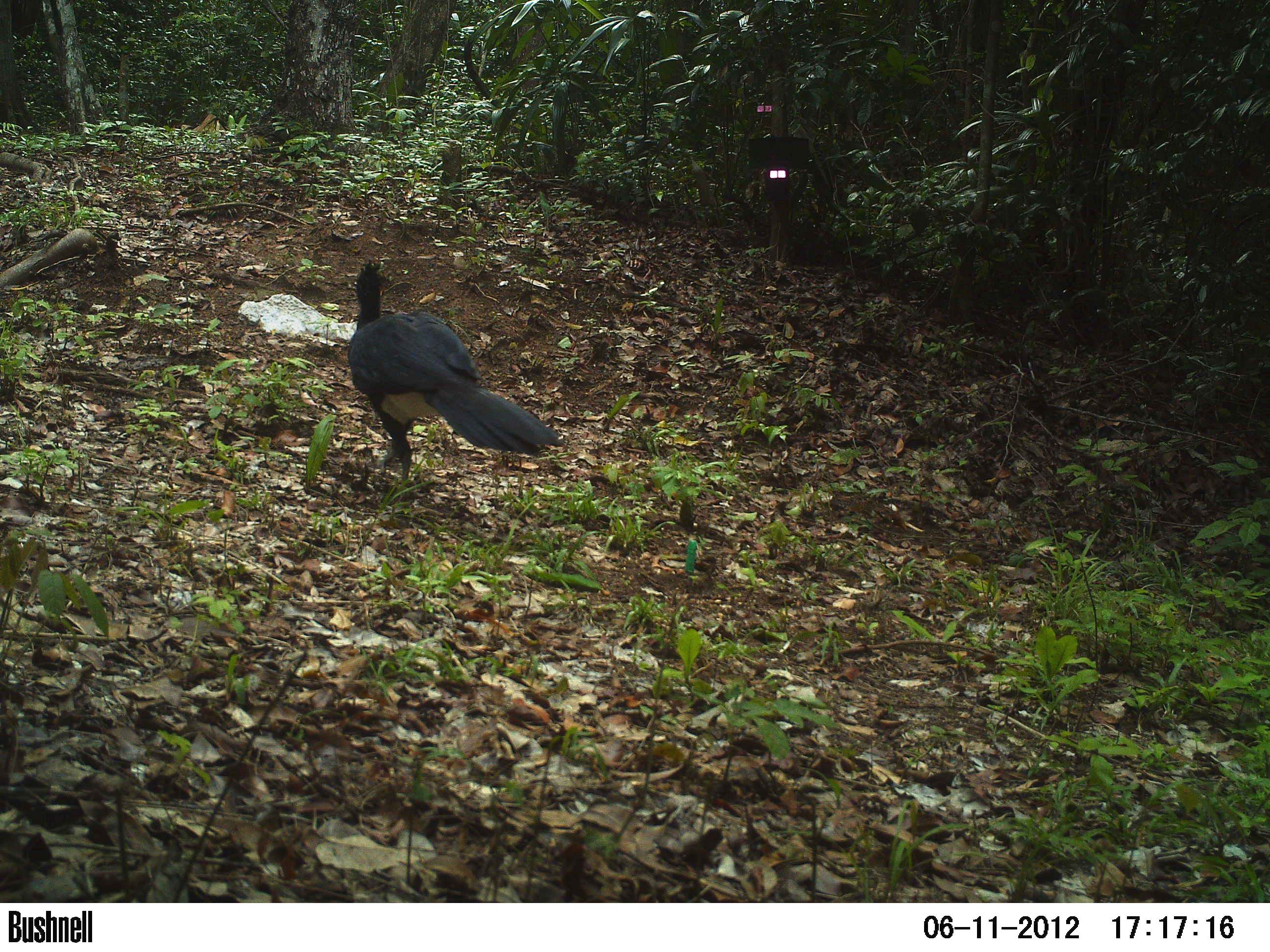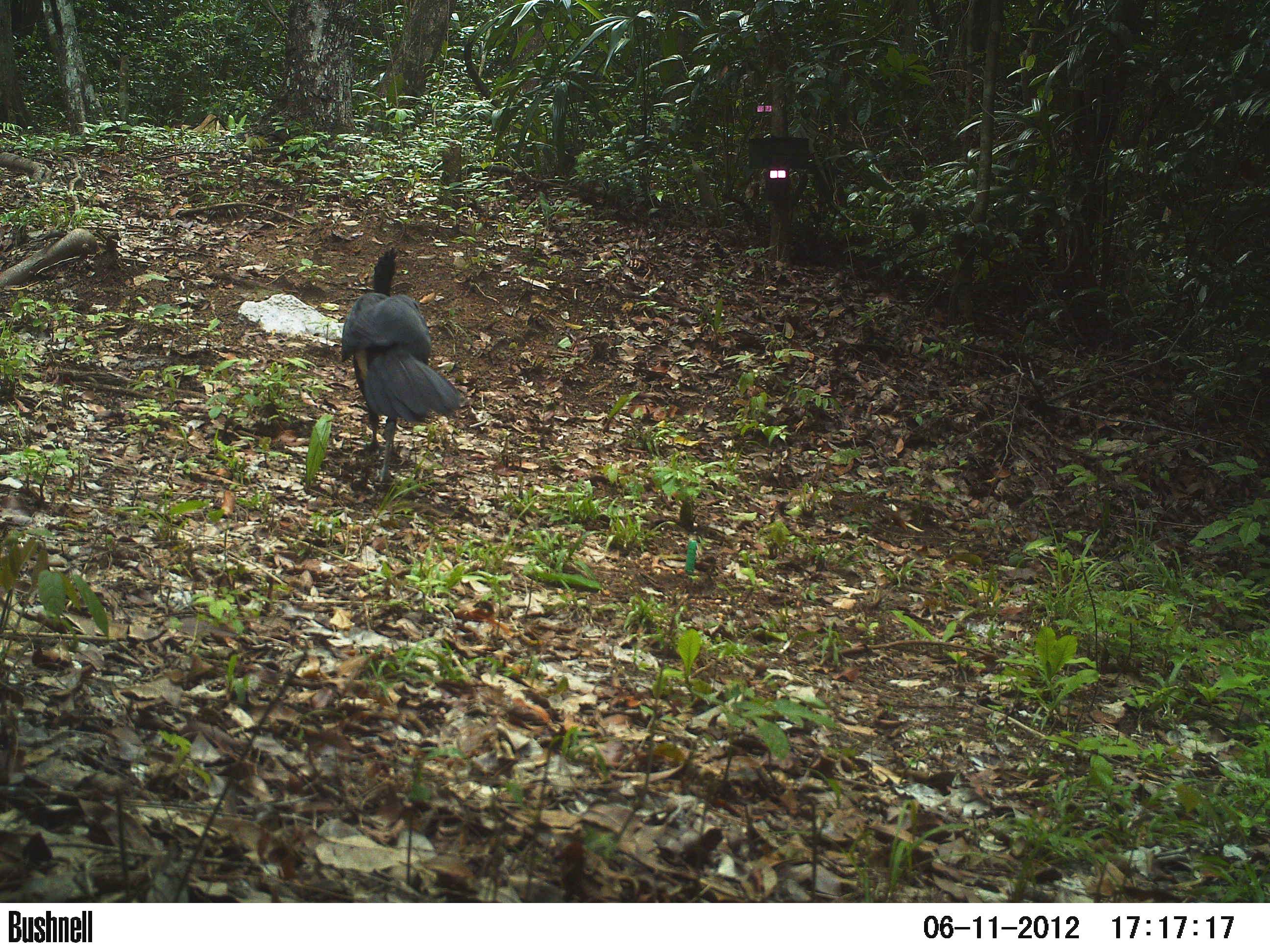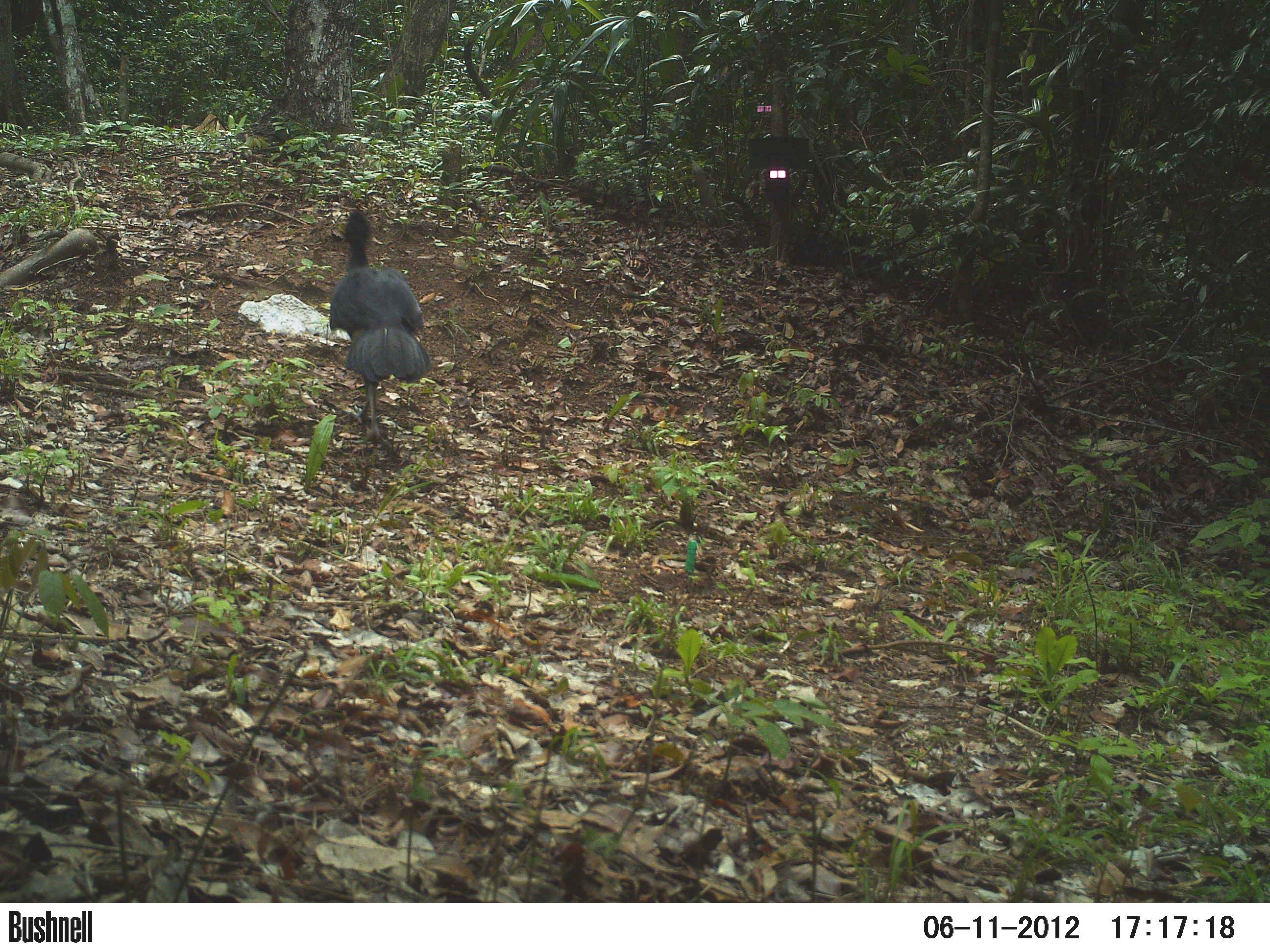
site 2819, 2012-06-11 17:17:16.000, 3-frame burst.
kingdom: Animalia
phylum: Chordata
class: Aves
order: Galliformes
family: Cracidae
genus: Crax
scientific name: Crax rubra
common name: great curassow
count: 1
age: adult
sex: male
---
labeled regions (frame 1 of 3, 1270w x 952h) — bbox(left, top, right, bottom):
crax rubra: bbox(347, 257, 568, 501)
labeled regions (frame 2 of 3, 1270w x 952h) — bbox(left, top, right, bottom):
crax rubra: bbox(339, 248, 462, 484)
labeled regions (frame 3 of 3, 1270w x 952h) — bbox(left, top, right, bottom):
crax rubra: bbox(330, 207, 433, 454)